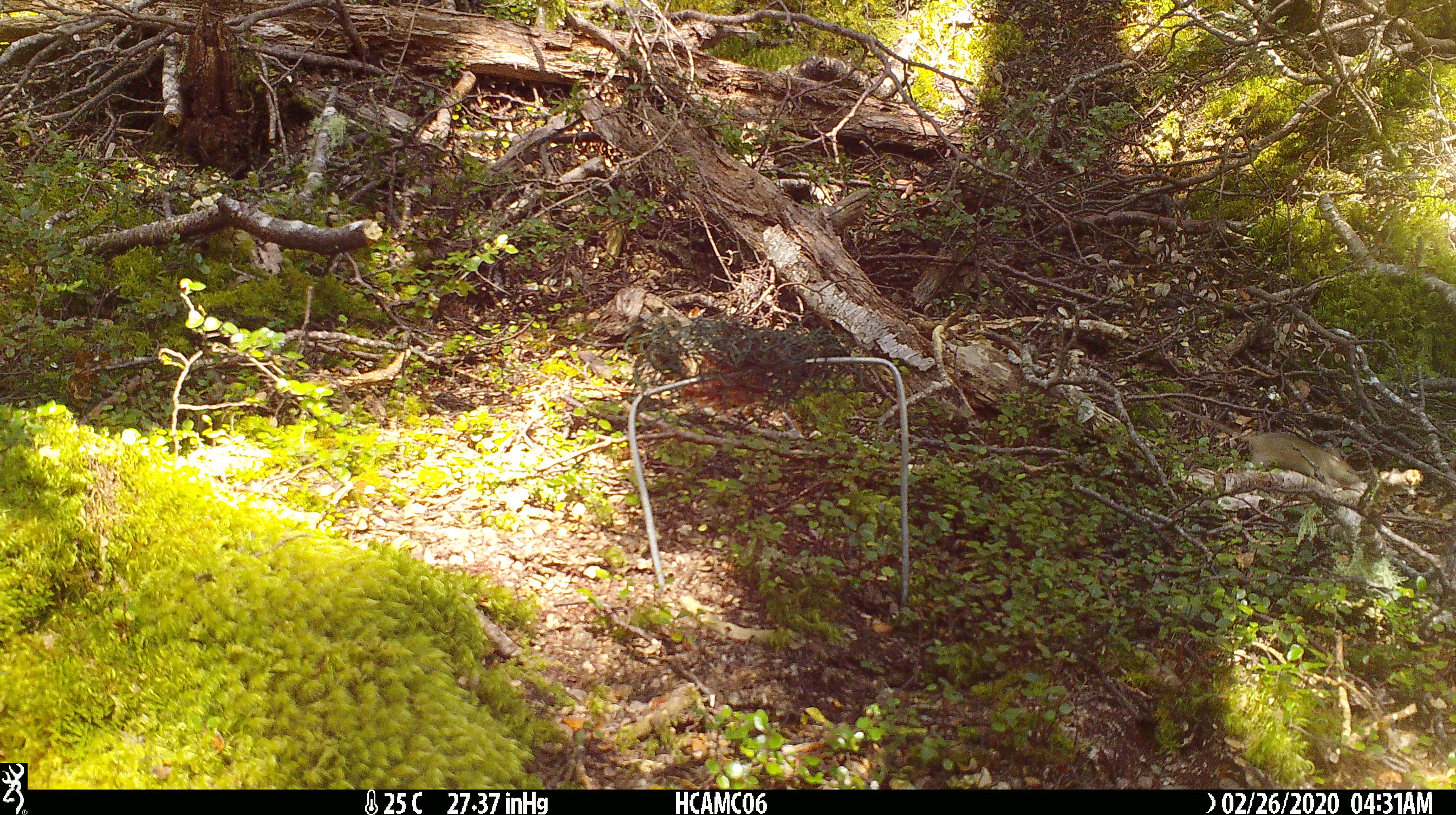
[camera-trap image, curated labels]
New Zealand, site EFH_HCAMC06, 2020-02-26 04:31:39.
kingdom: Animalia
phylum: Chordata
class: Mammalia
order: Rodentia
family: Muridae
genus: Mus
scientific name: Mus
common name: mouse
Mouse (Mus).